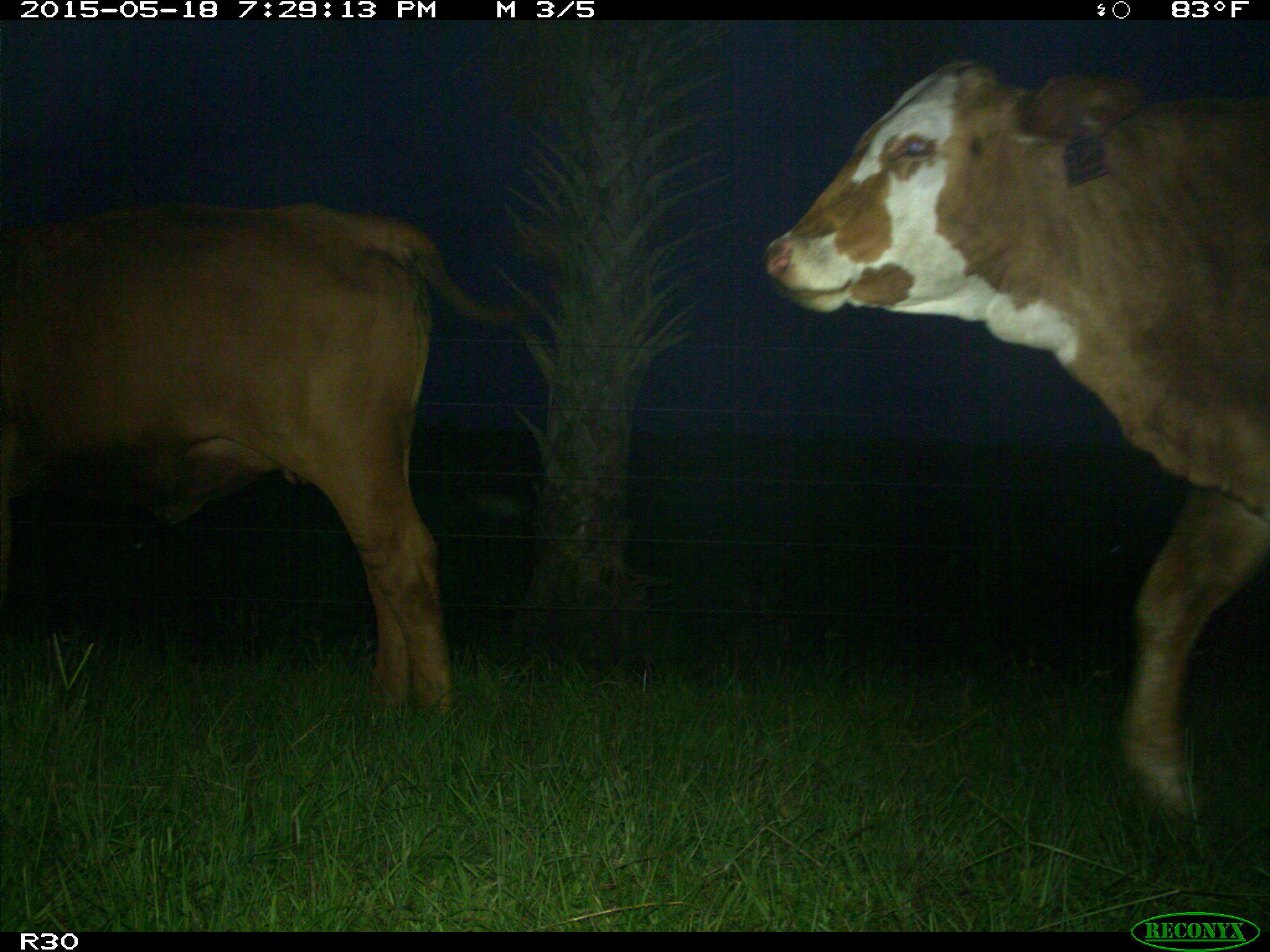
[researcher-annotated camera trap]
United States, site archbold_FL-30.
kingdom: Animalia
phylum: Chordata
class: Mammalia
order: Artiodactyla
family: Bovidae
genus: Bos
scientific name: Bos taurus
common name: domestic cow